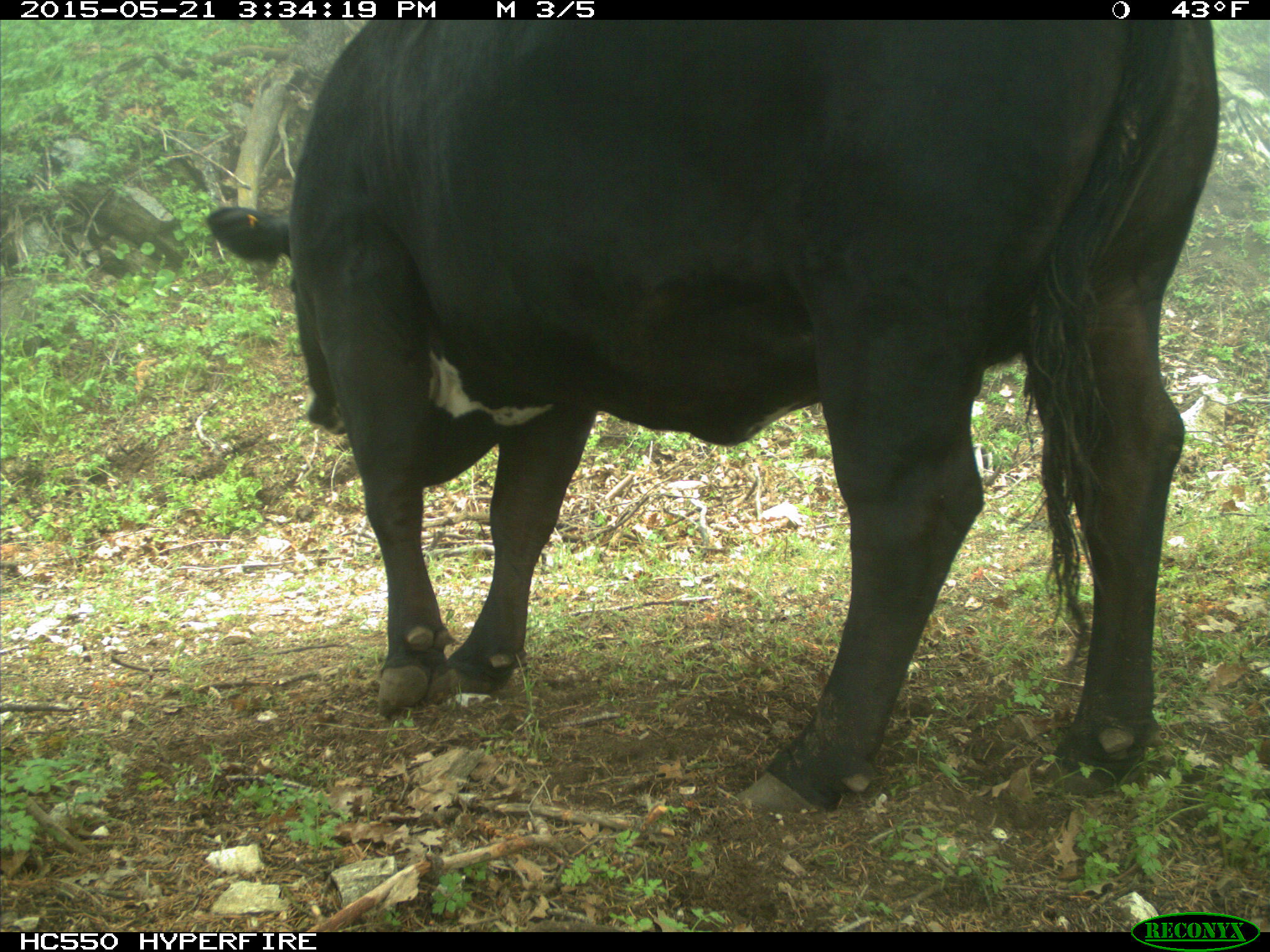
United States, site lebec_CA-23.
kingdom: Animalia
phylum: Chordata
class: Mammalia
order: Artiodactyla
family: Bovidae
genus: Bos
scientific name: Bos taurus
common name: domestic cow